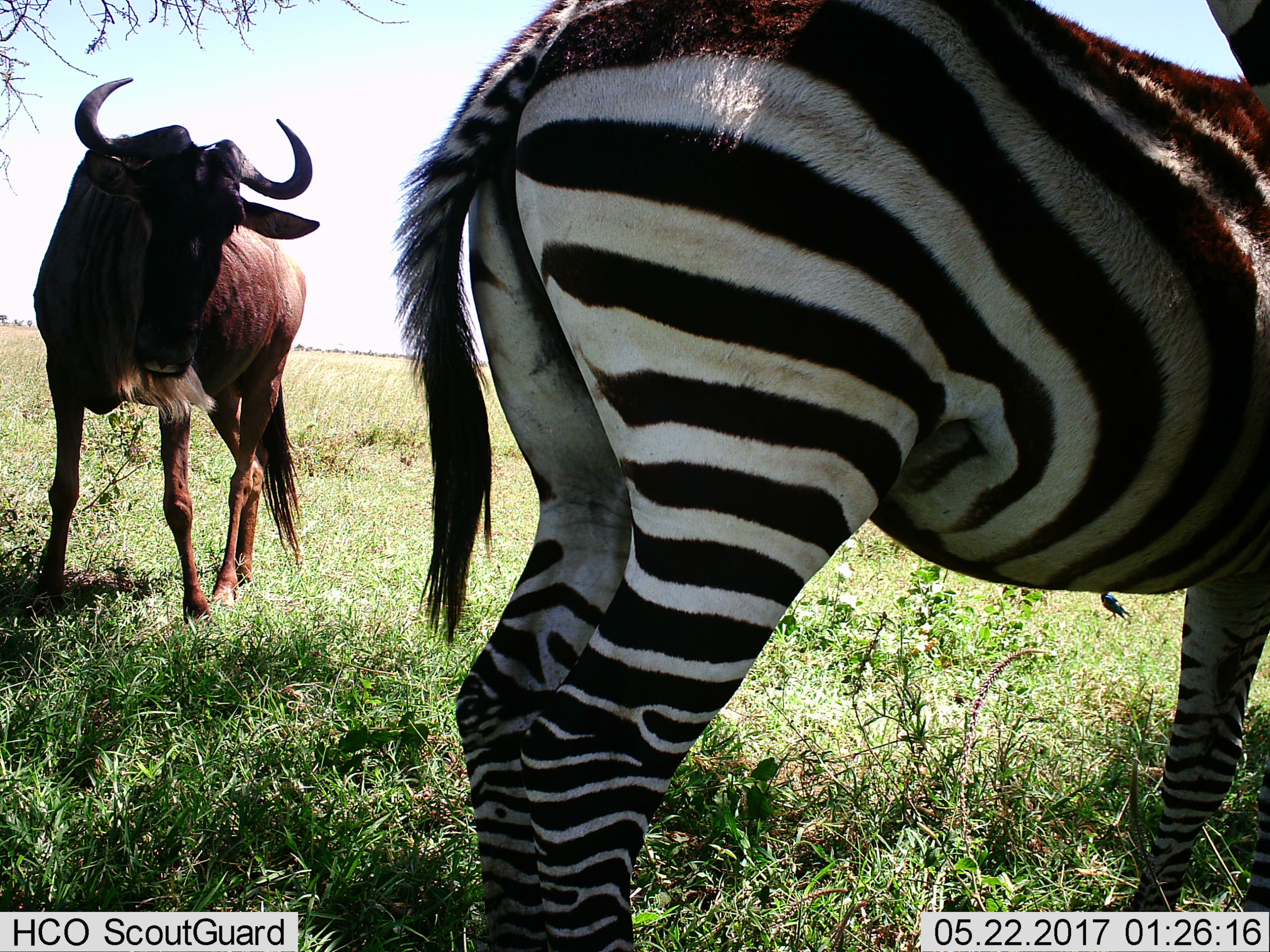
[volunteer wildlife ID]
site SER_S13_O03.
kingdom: Animalia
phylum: Chordata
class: Mammalia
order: Artiodactyla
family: Bovidae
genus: Connochaetes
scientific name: Connochaetes taurinus taurinus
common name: blue wildebeest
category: wildebeestblue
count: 1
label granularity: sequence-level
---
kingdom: Animalia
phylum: Chordata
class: Mammalia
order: Perissodactyla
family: Equidae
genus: Equus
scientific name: Equus quagga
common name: plains zebra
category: zebraplains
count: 1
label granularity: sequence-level